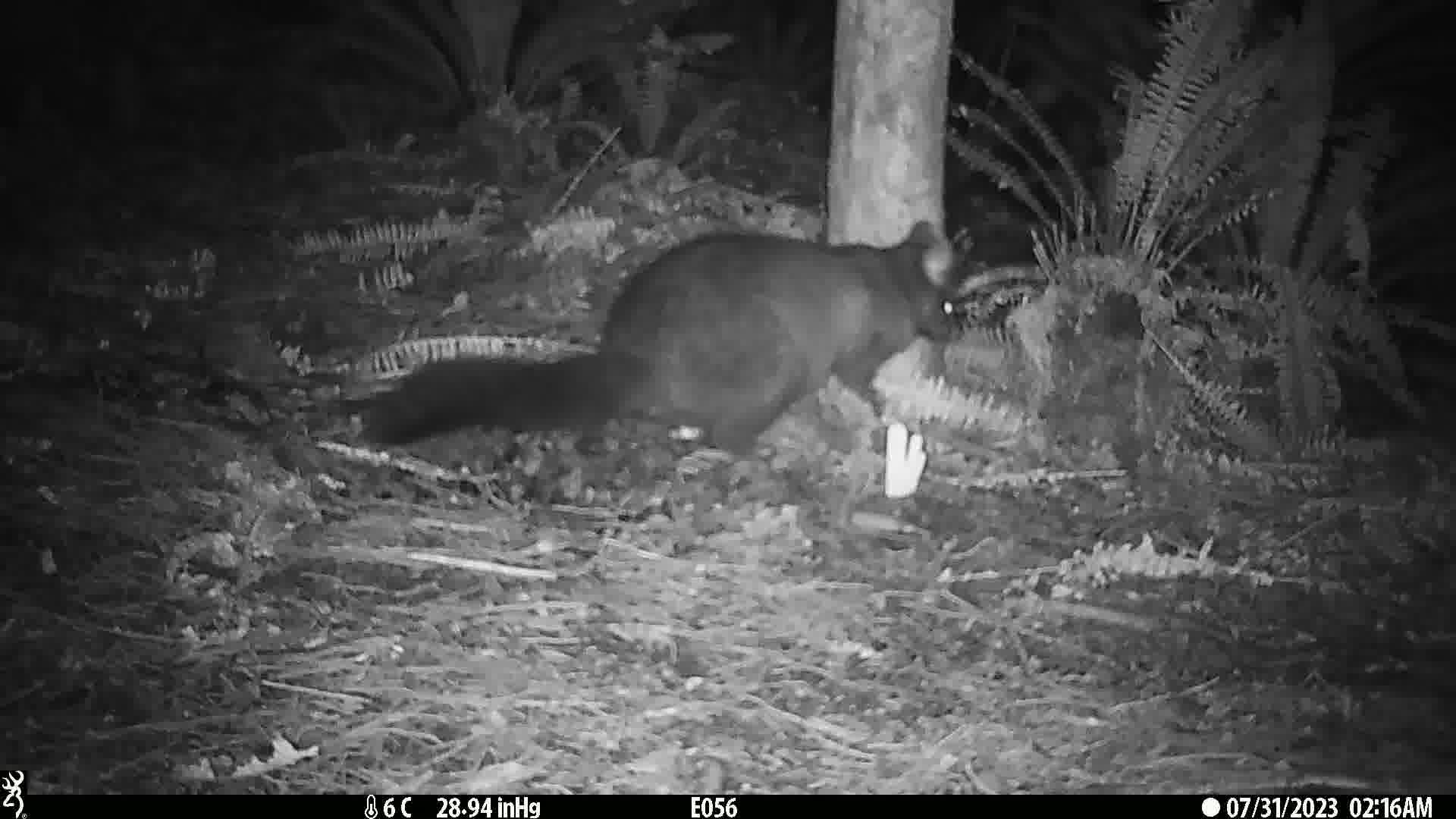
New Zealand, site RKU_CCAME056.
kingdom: Animalia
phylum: Chordata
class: Mammalia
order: Diprotodontia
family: Phalangeridae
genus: Trichosurus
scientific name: Trichosurus vulpecula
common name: common brushtail possum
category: possum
Possum (common brushtail possum) (Trichosurus vulpecula).